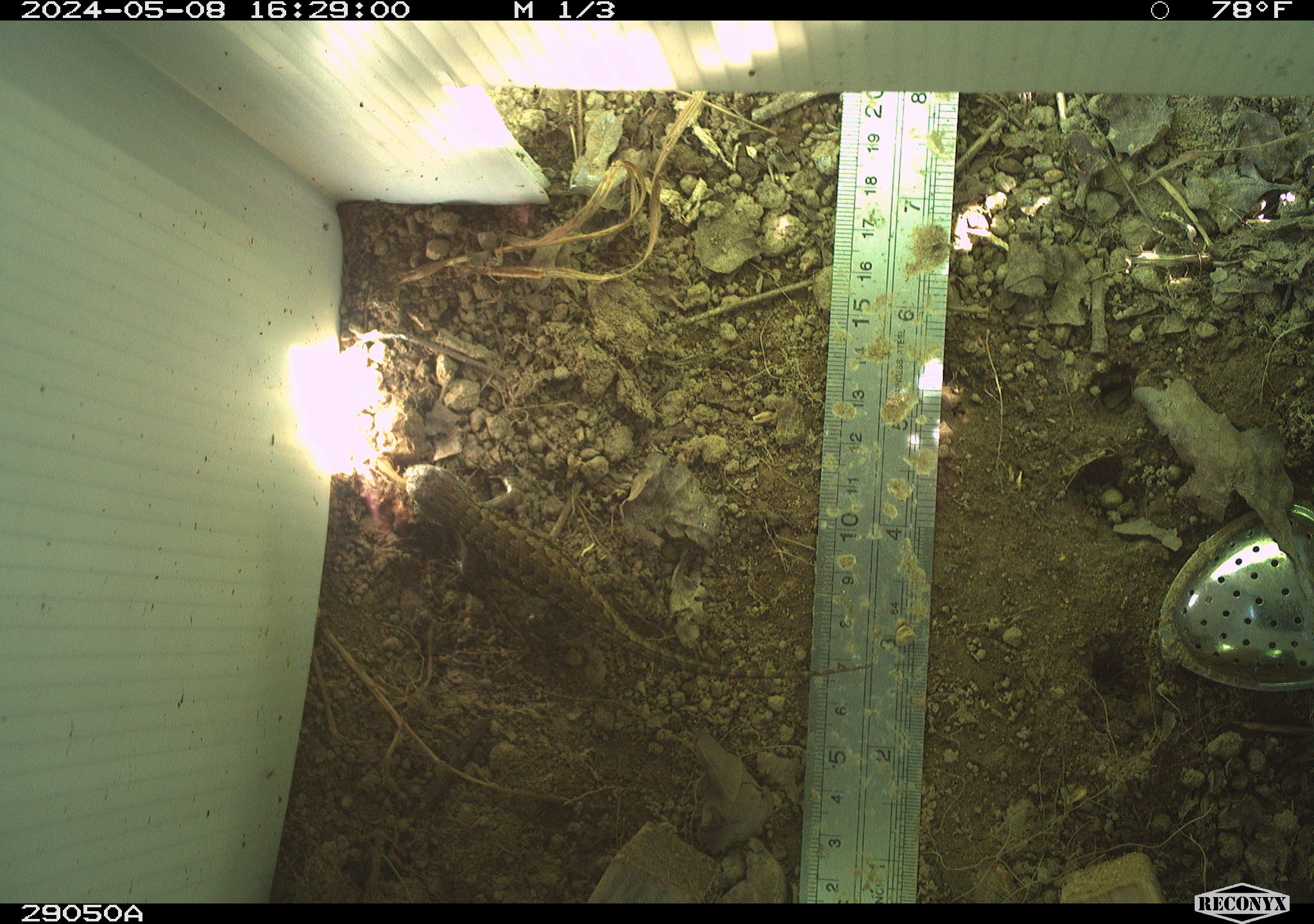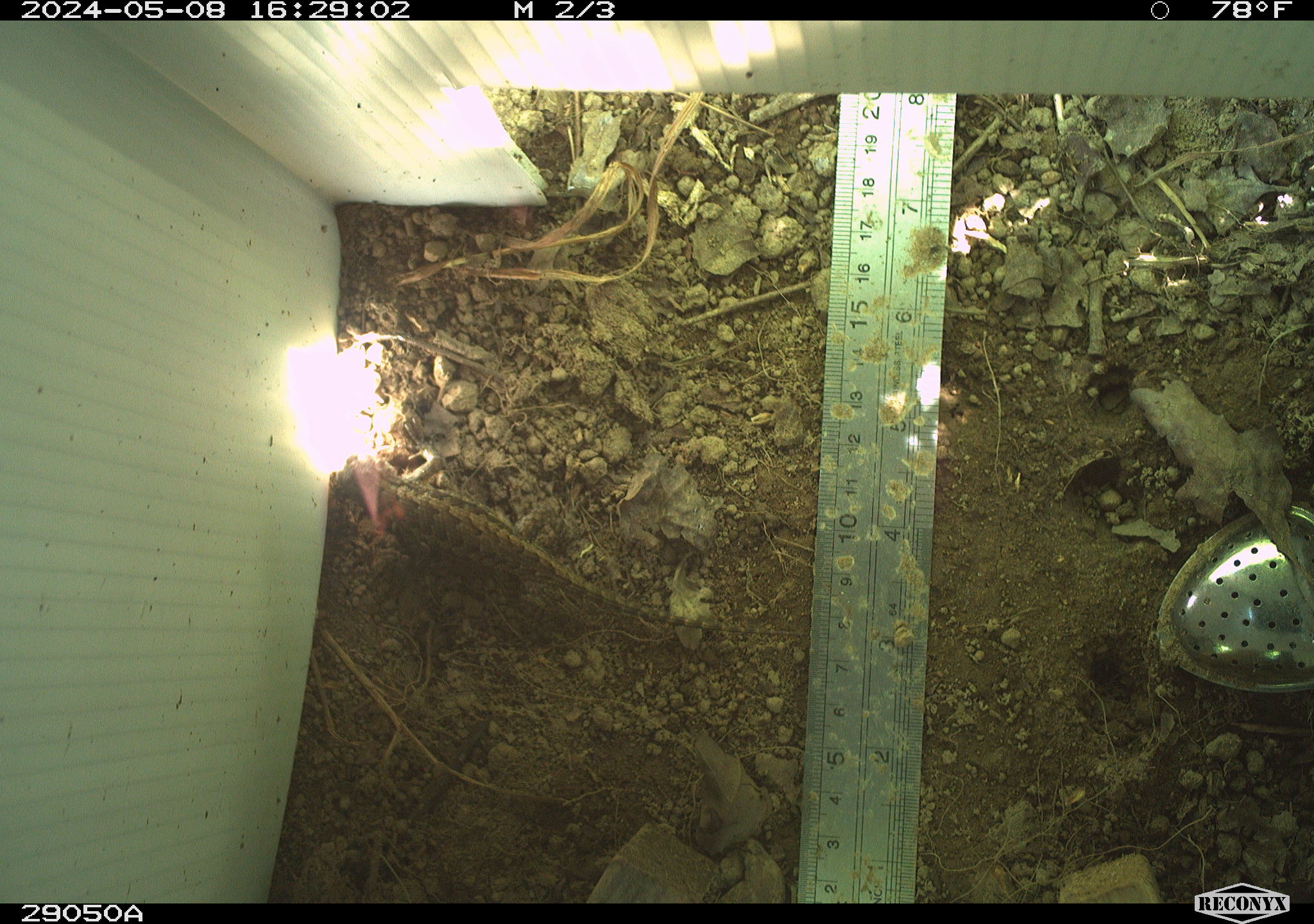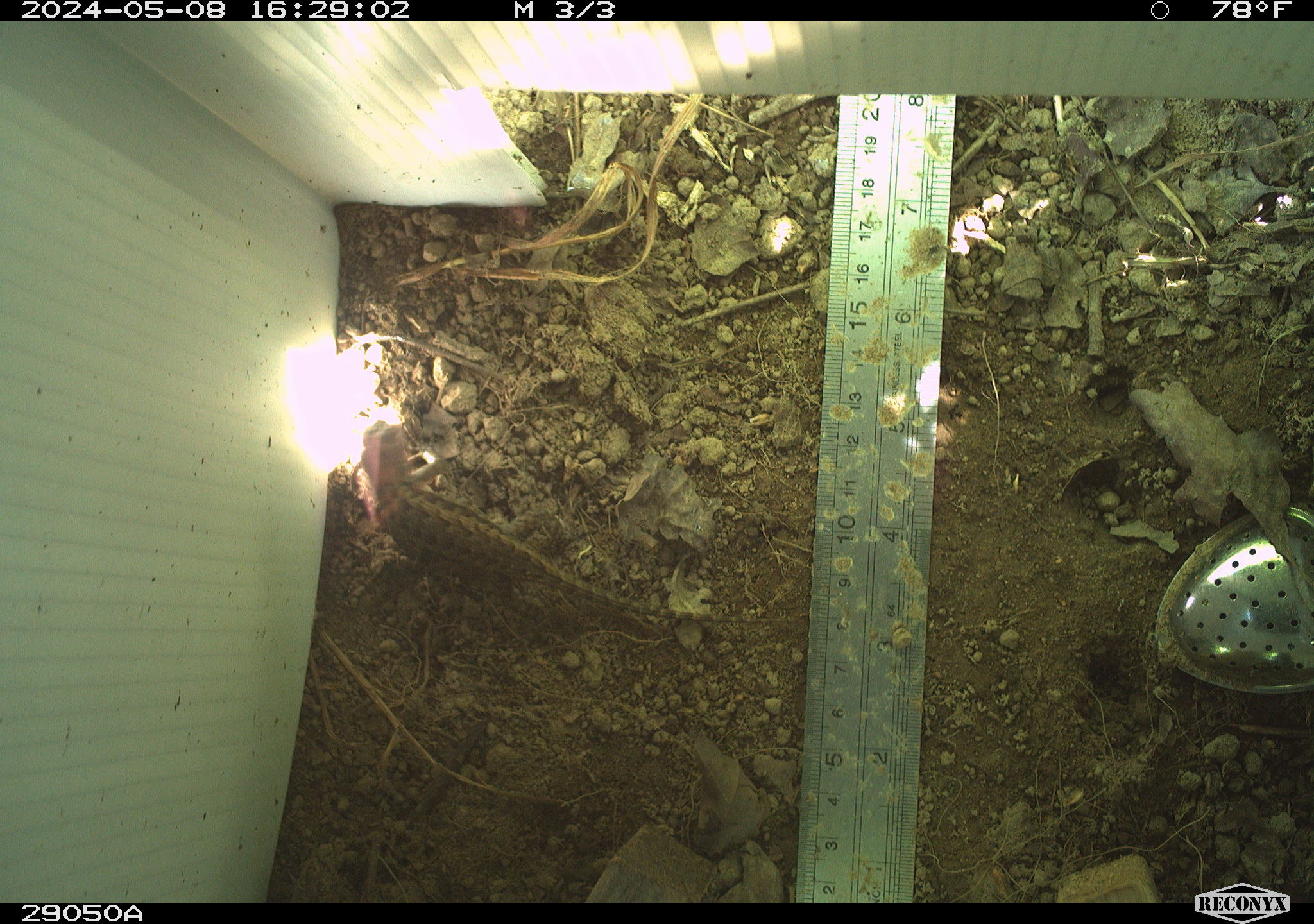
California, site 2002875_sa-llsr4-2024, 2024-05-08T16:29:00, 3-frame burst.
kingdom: Animalia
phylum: Chordata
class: Reptilia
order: Squamata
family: Phrynosomatidae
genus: Sceloporus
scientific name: Sceloporus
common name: spiny lizards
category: sceloporus species